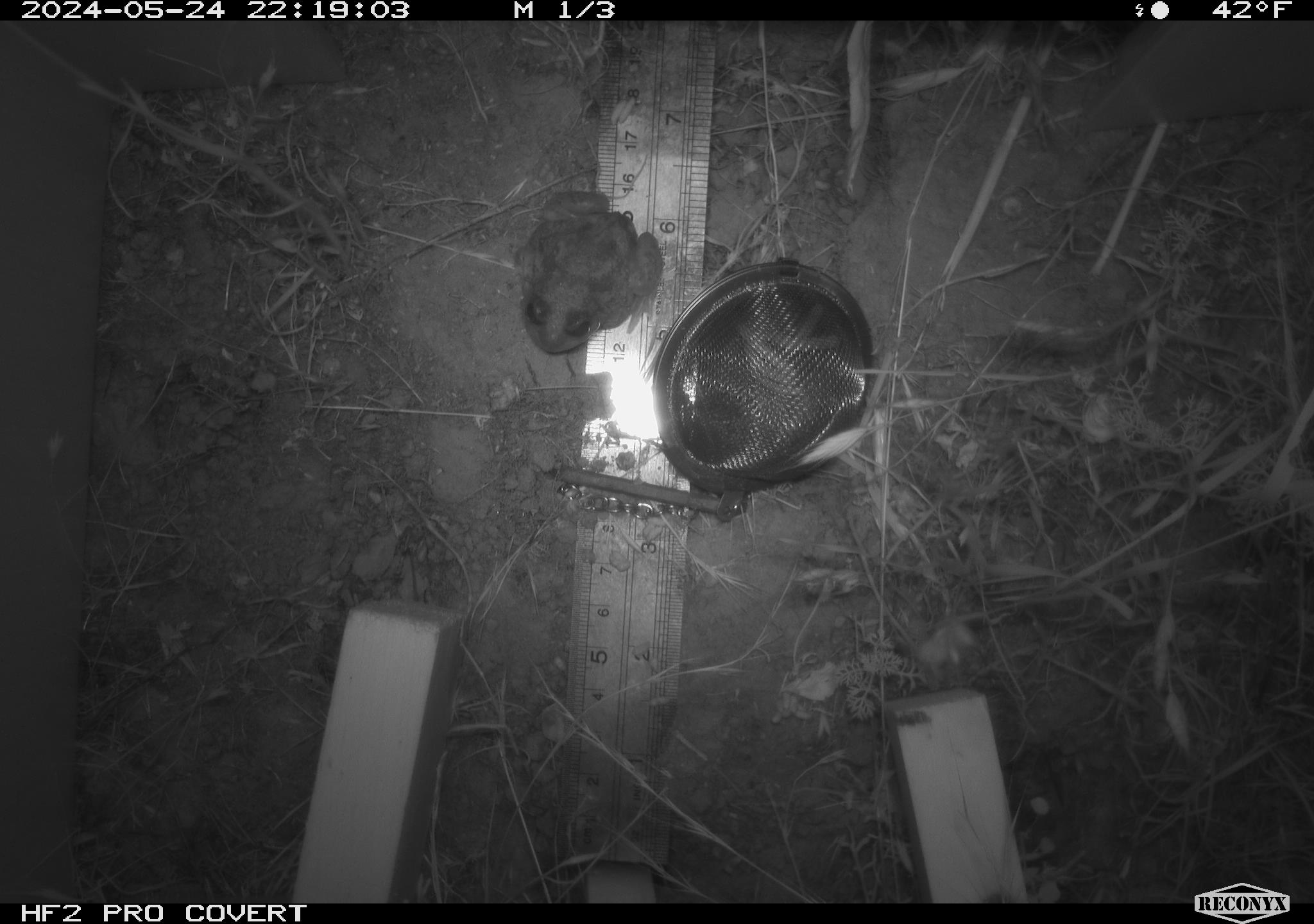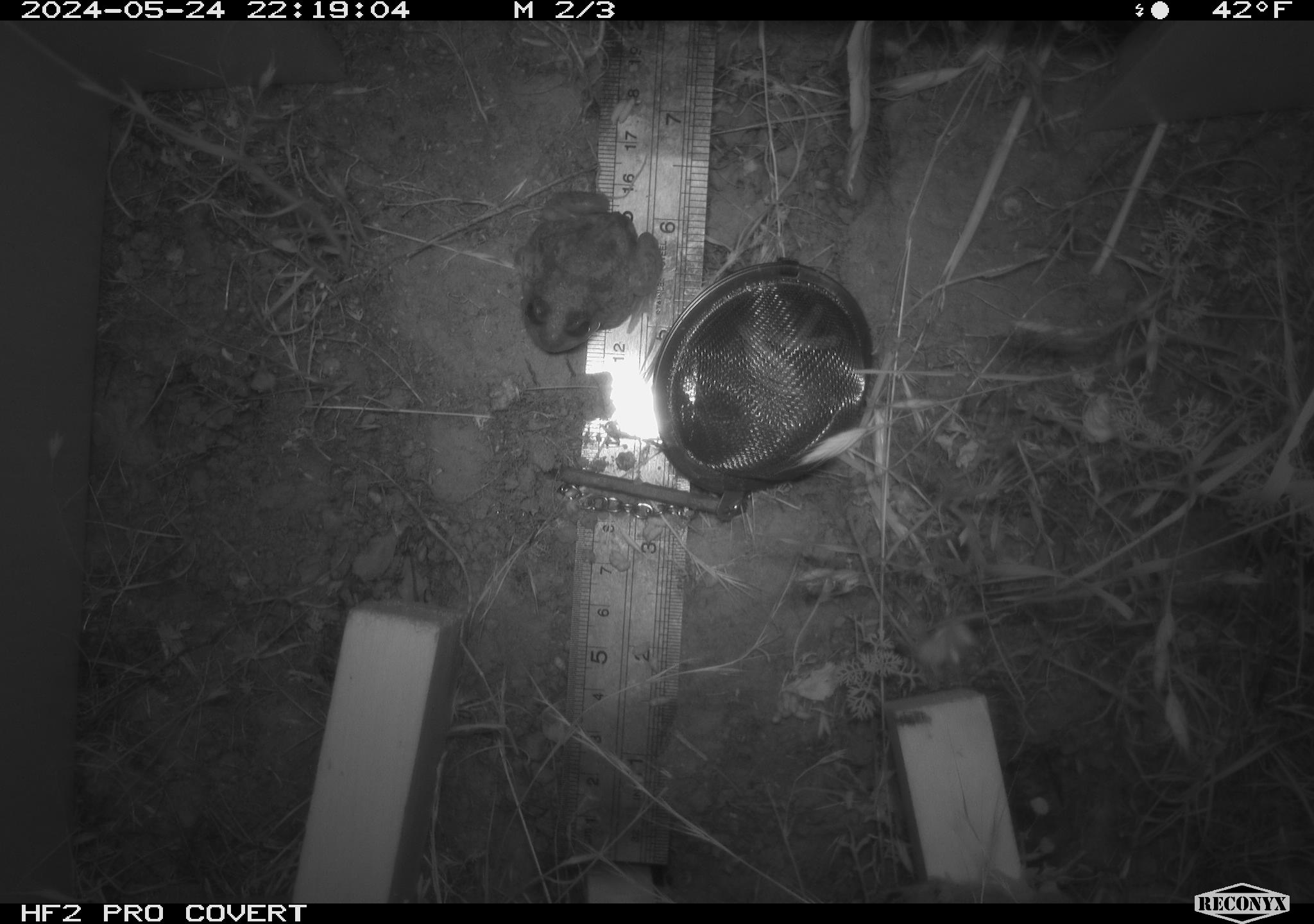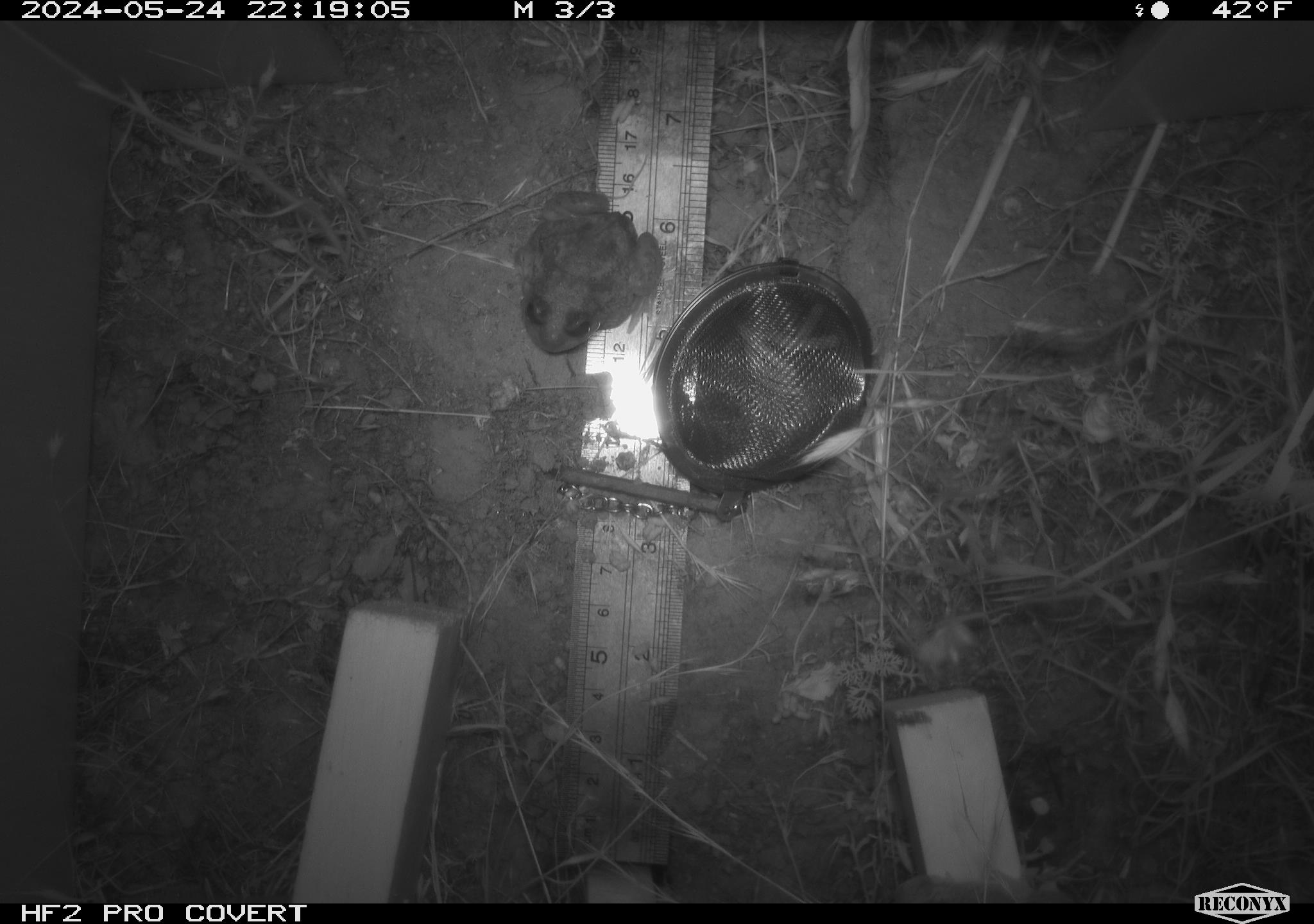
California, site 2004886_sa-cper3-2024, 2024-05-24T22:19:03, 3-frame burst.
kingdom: Animalia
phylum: Chordata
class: Amphibia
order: Anura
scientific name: Anura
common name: frogs